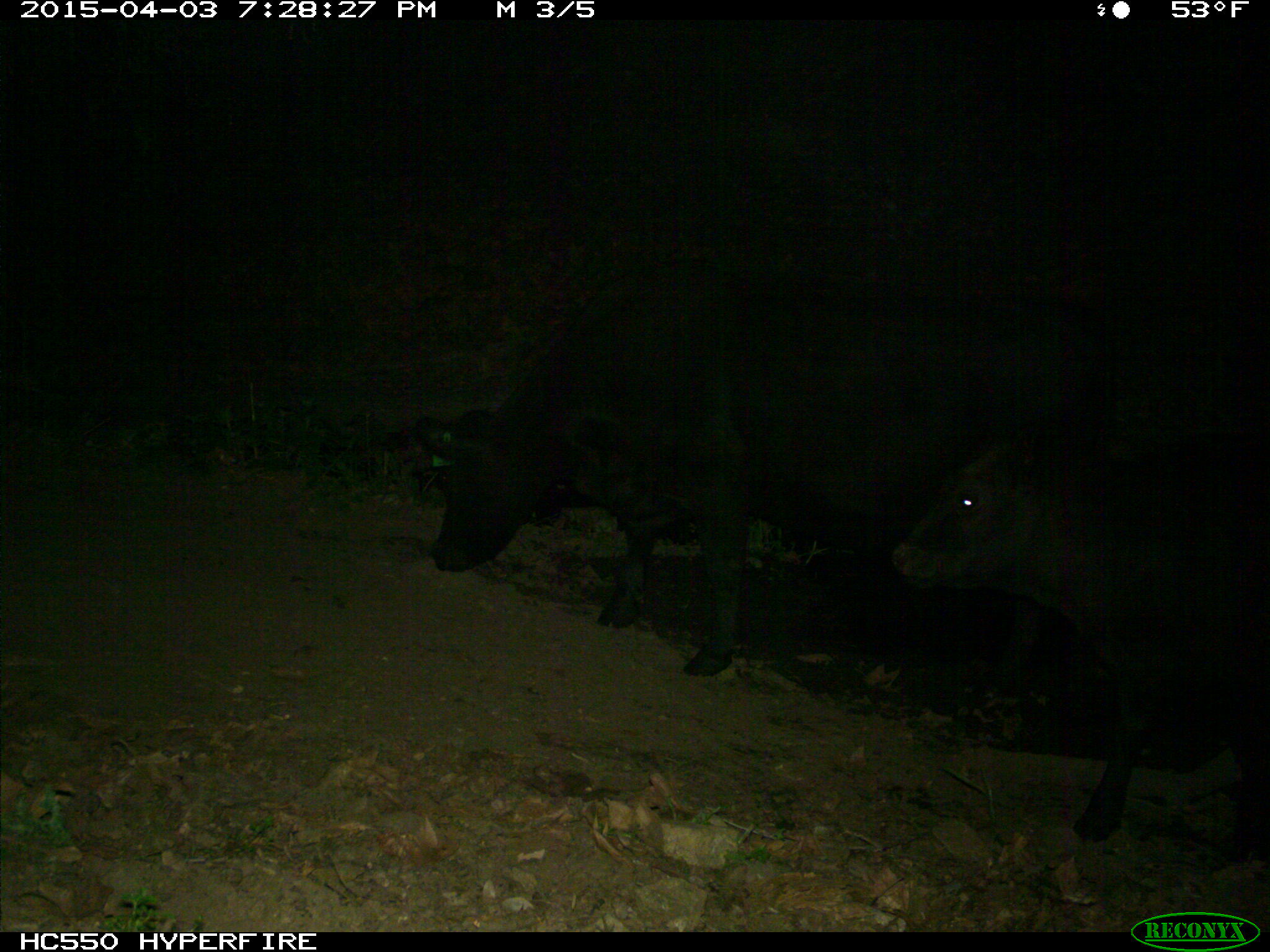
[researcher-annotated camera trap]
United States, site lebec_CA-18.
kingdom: Animalia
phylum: Chordata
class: Mammalia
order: Artiodactyla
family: Bovidae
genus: Bos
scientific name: Bos taurus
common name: domestic cow